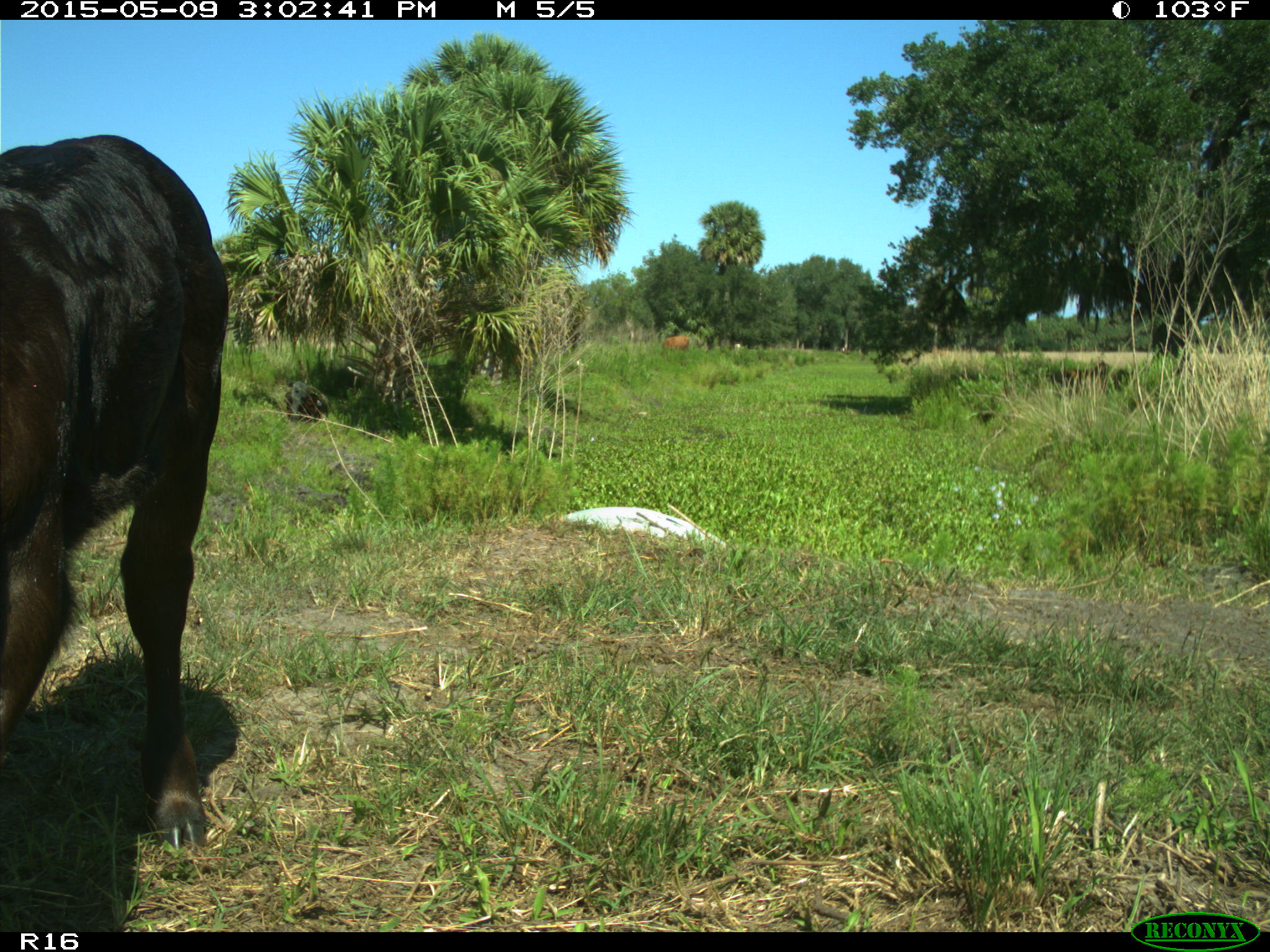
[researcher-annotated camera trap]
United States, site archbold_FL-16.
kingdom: Animalia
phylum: Chordata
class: Mammalia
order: Artiodactyla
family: Bovidae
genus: Bos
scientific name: Bos taurus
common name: domestic cow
Bos taurus (domestic cow).